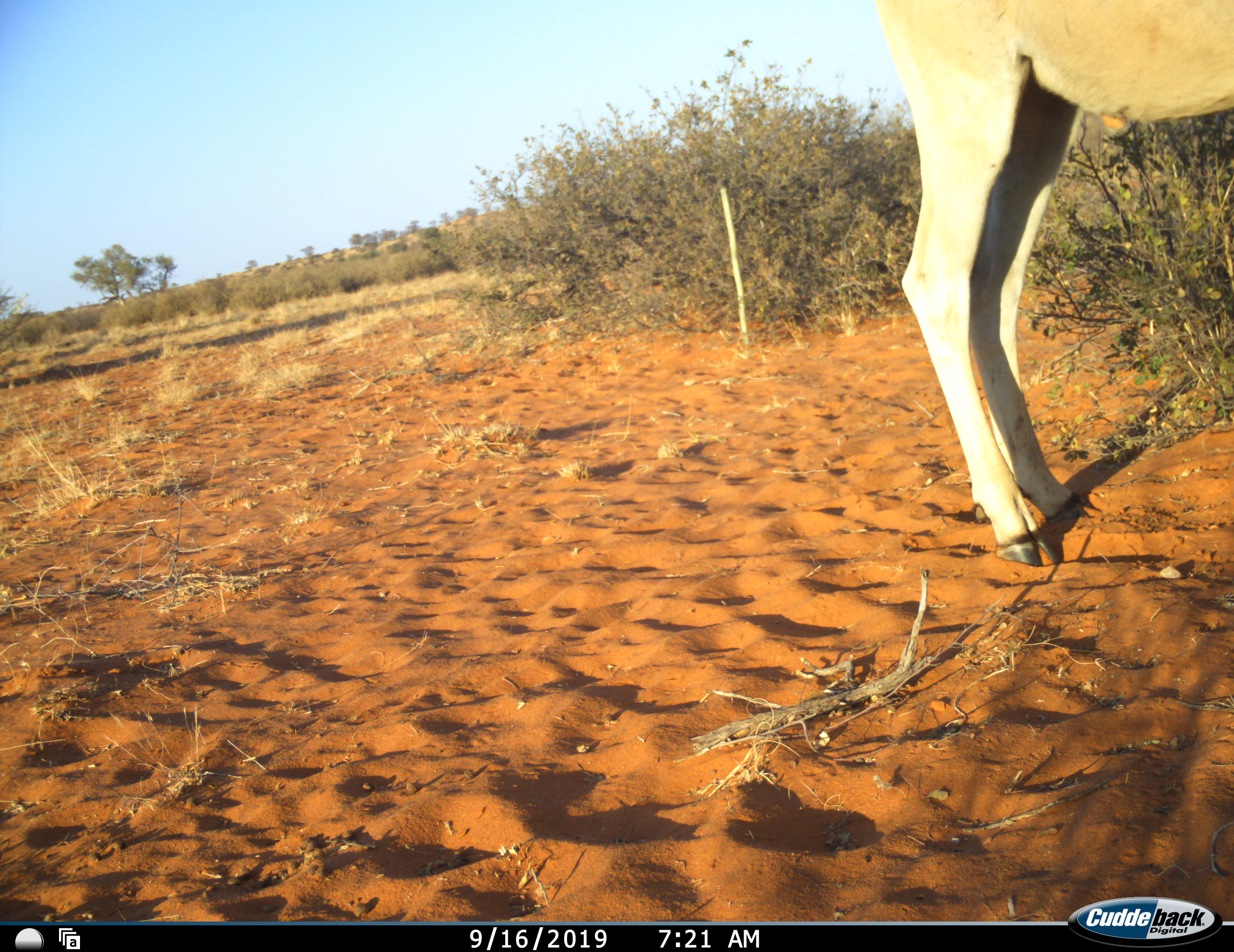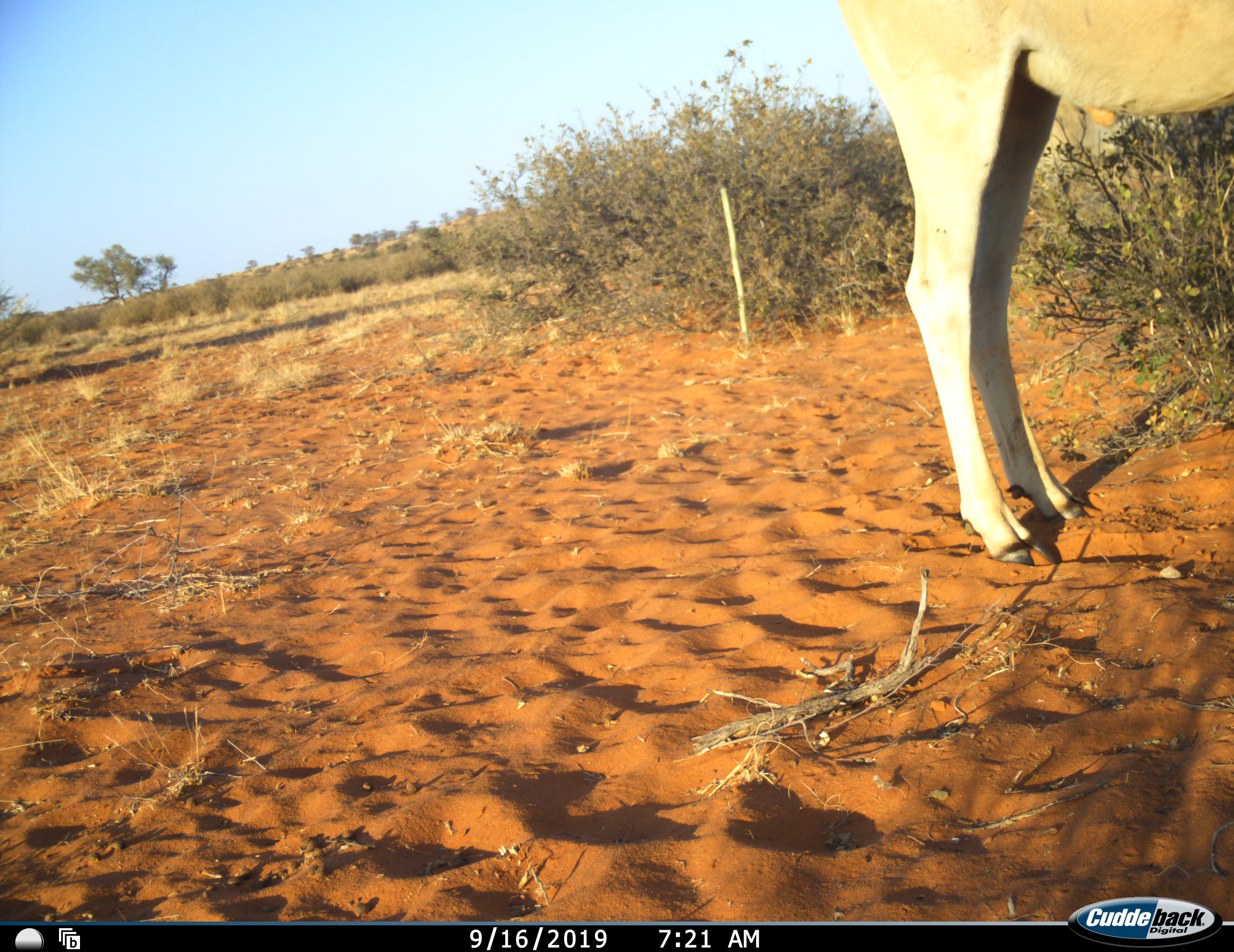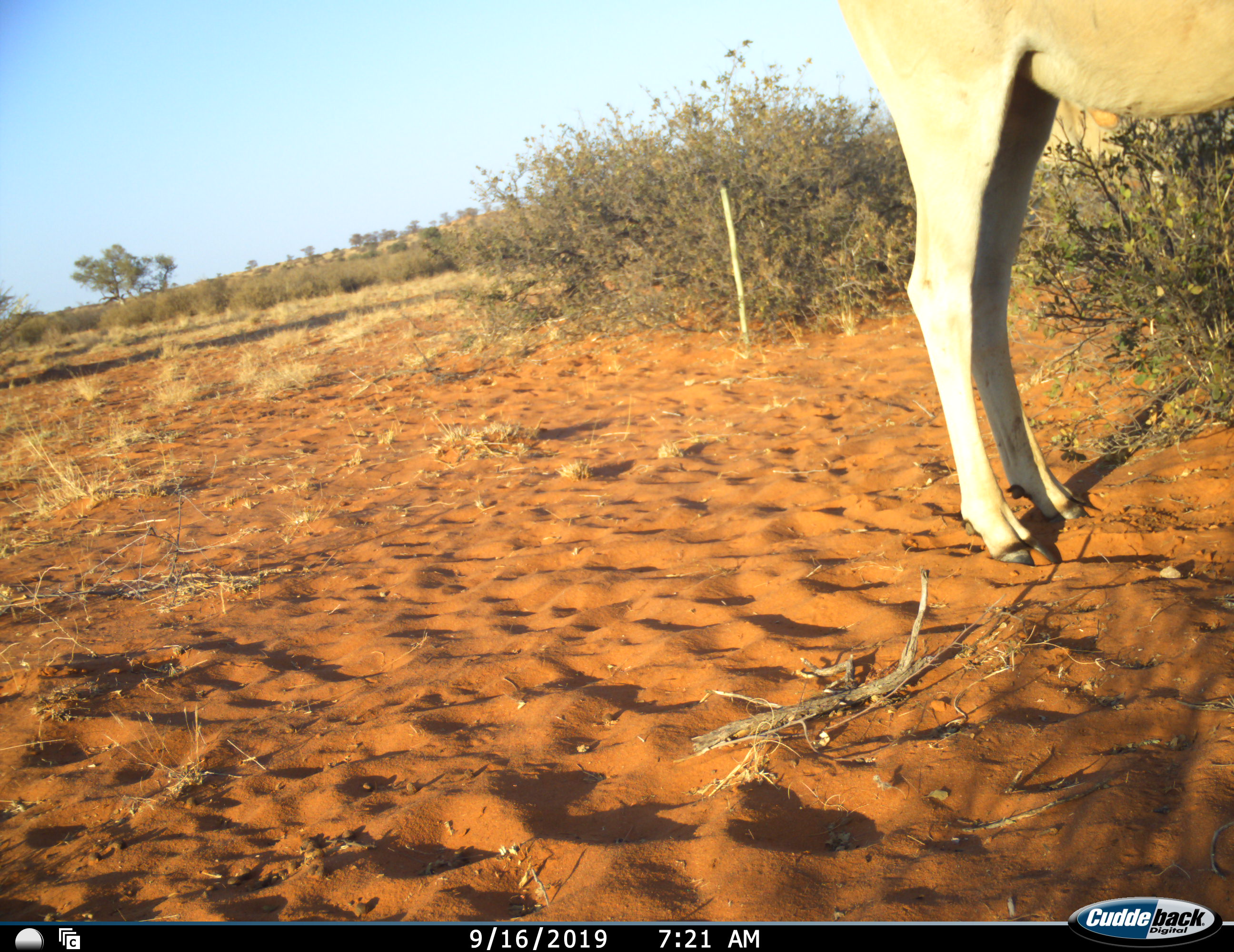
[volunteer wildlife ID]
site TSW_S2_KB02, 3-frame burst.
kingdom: Animalia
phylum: Chordata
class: Mammalia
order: Artiodactyla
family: Bovidae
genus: Tragelaphus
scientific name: Tragelaphus oryx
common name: eland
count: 1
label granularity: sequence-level